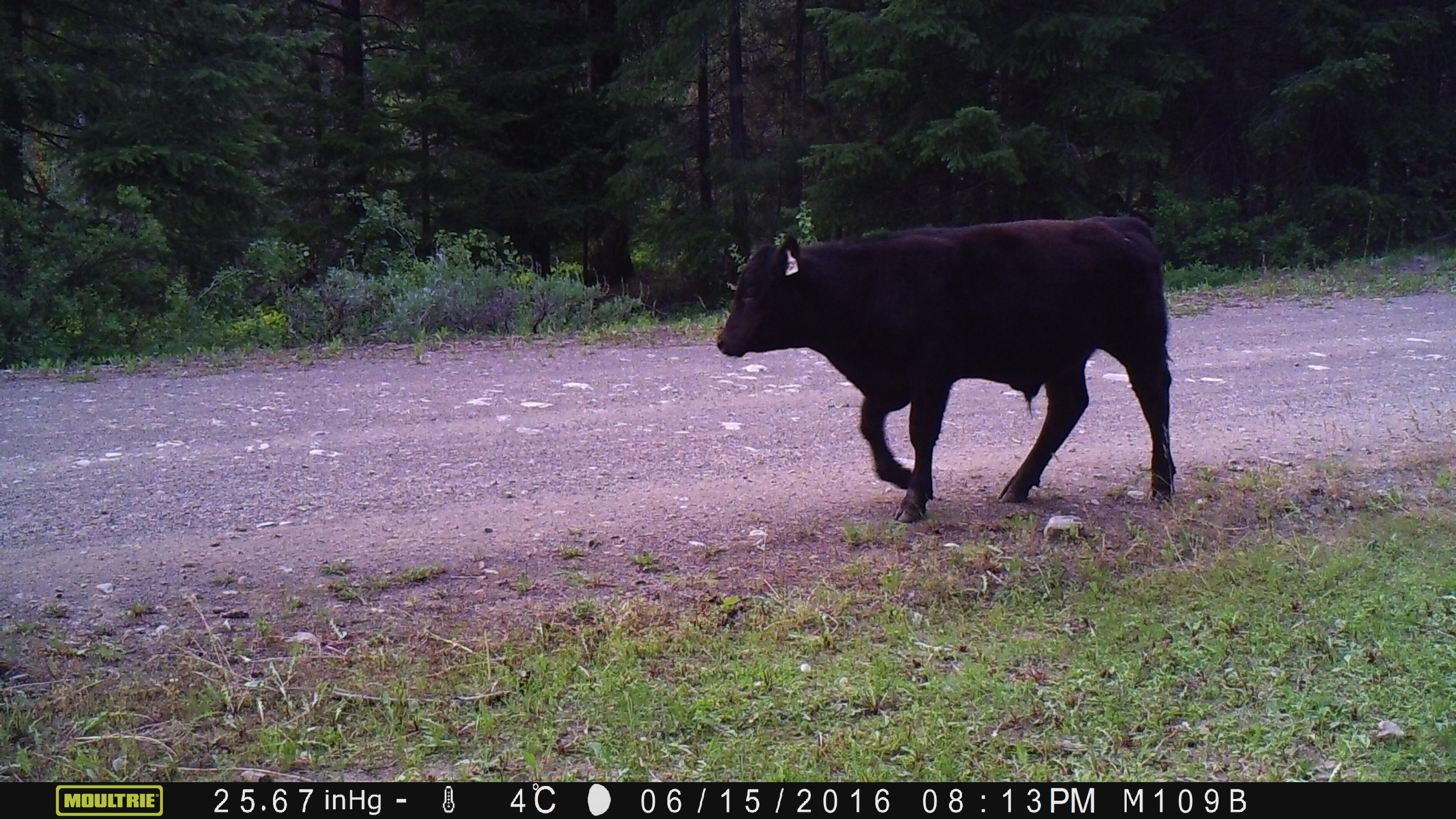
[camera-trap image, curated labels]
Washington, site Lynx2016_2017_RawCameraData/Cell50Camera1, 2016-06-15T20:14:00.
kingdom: Animalia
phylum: Chordata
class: Mammalia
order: Artiodactyla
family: Bovidae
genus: Bos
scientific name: Bos taurus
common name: domestic cattle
Domestic cattle (Bos taurus). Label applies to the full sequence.